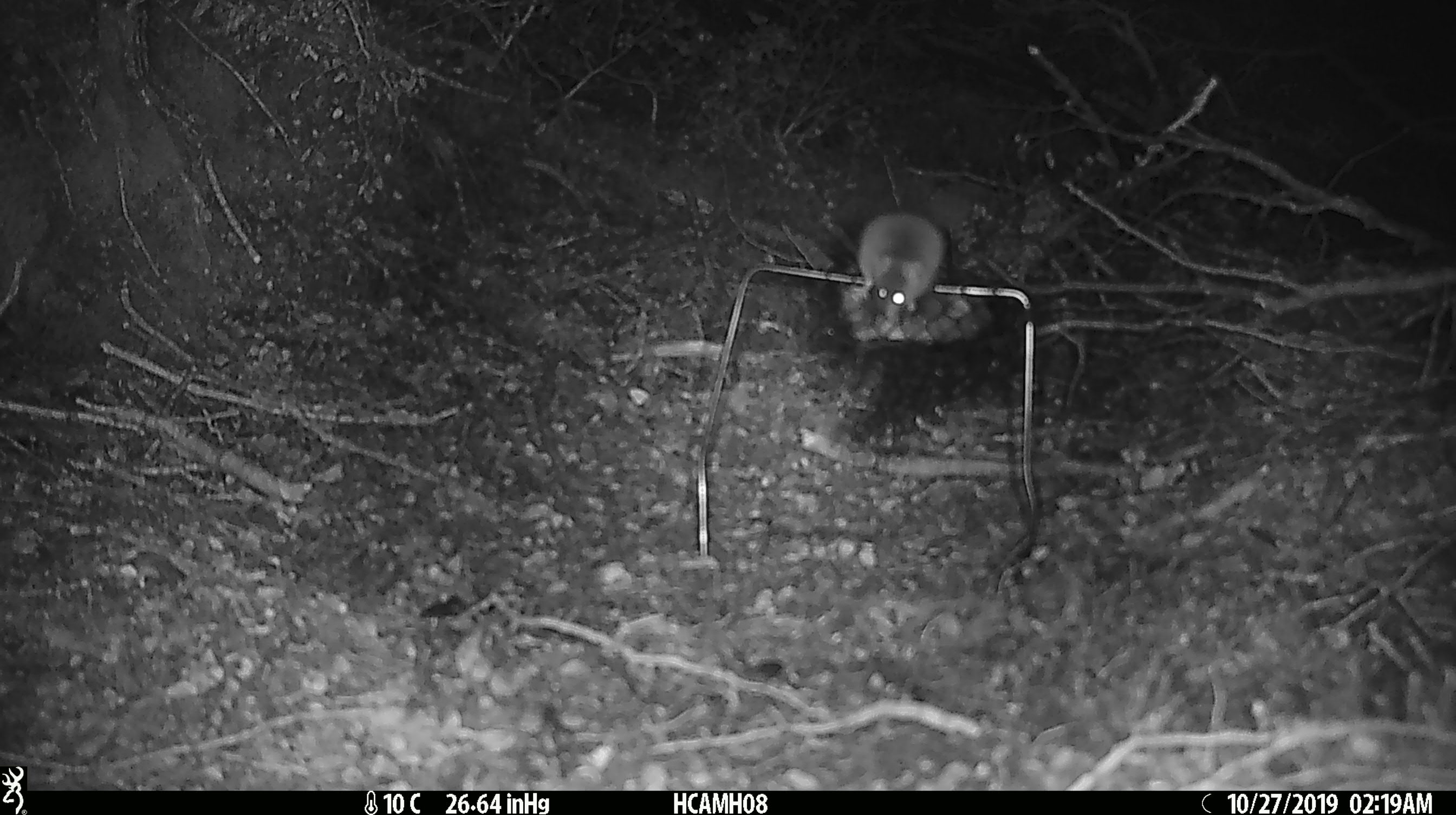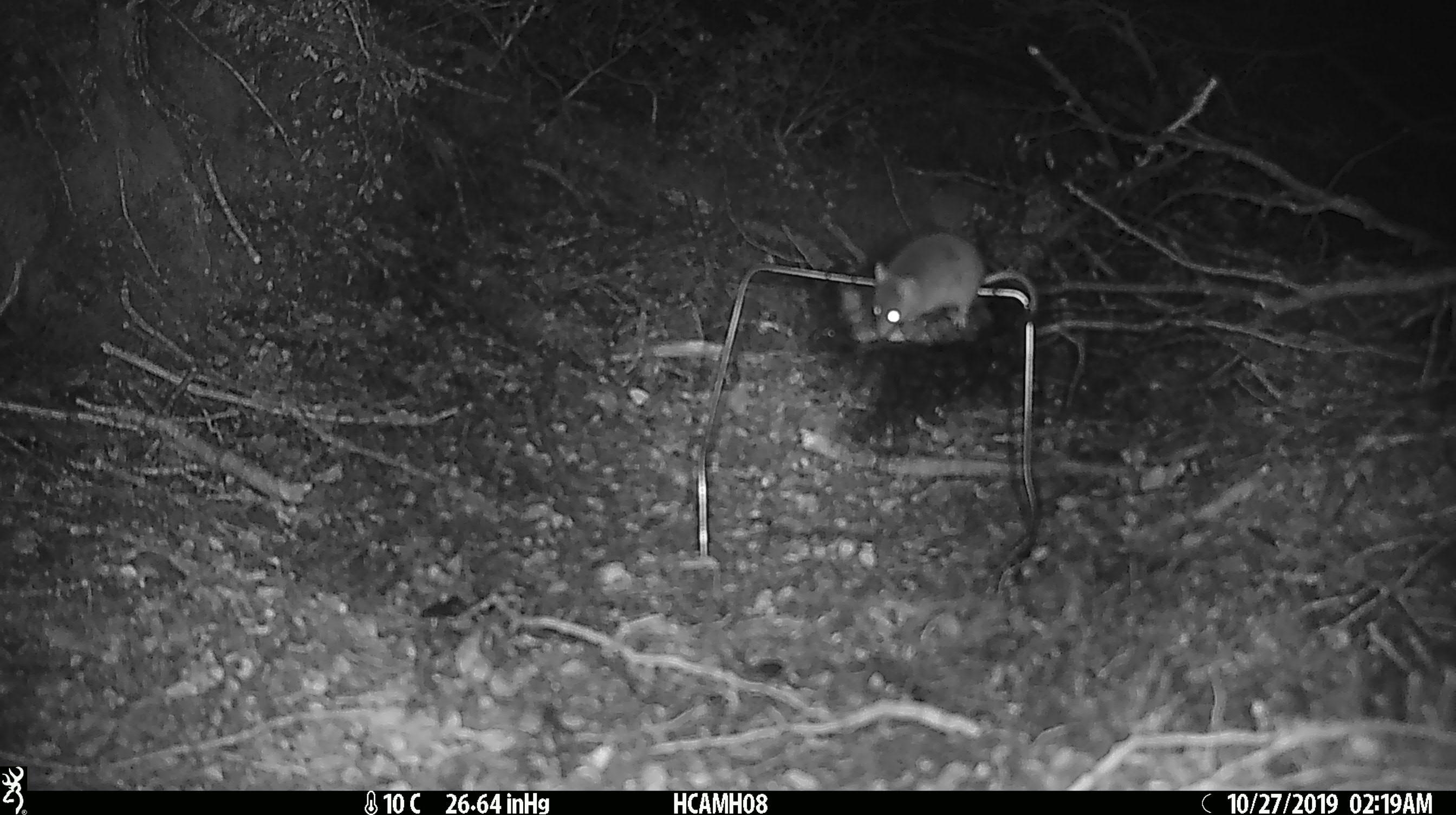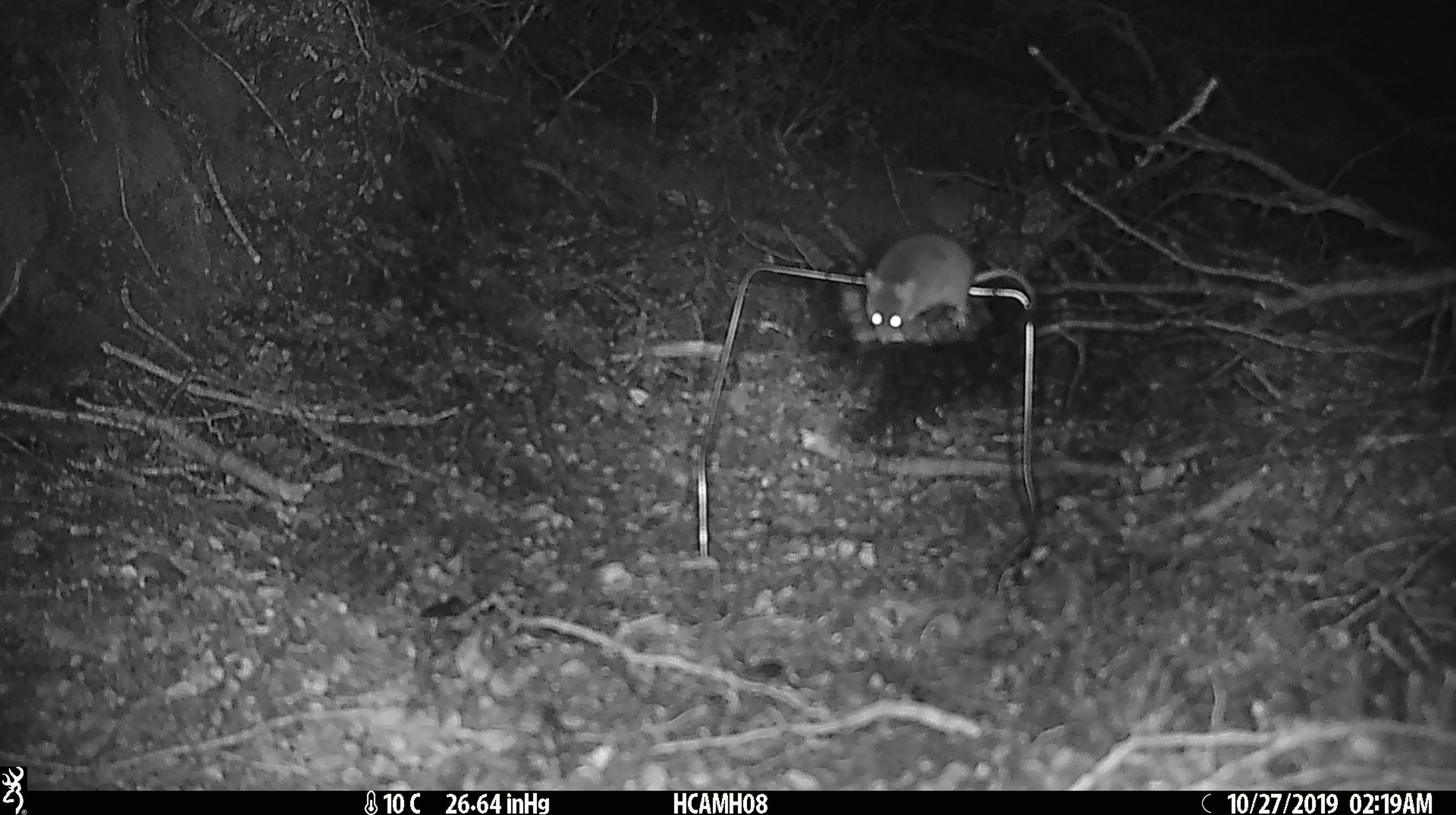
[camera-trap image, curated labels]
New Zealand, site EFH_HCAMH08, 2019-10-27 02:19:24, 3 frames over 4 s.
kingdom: Animalia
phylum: Chordata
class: Mammalia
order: Rodentia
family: Muridae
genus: Mus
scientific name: Mus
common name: mouse